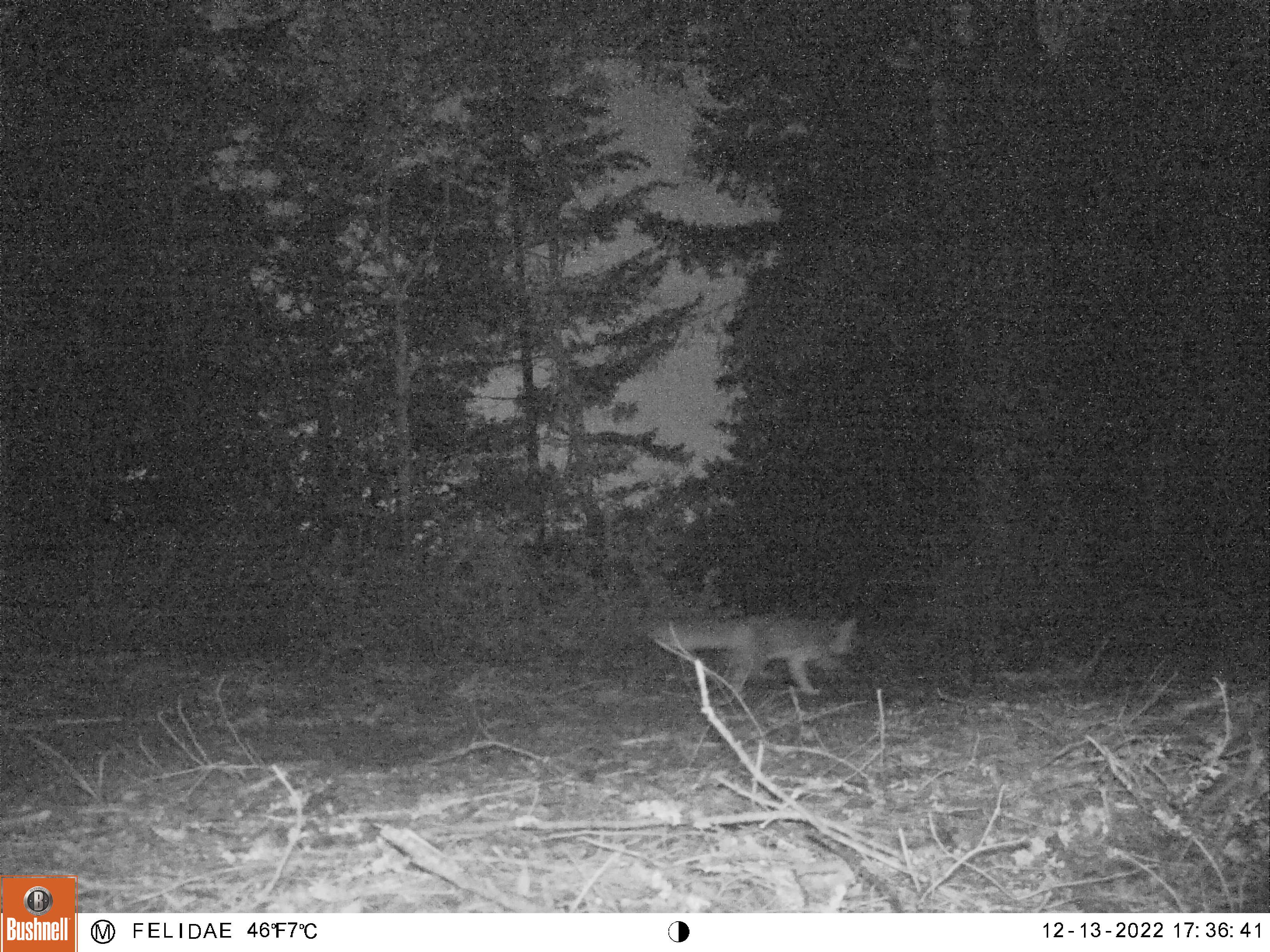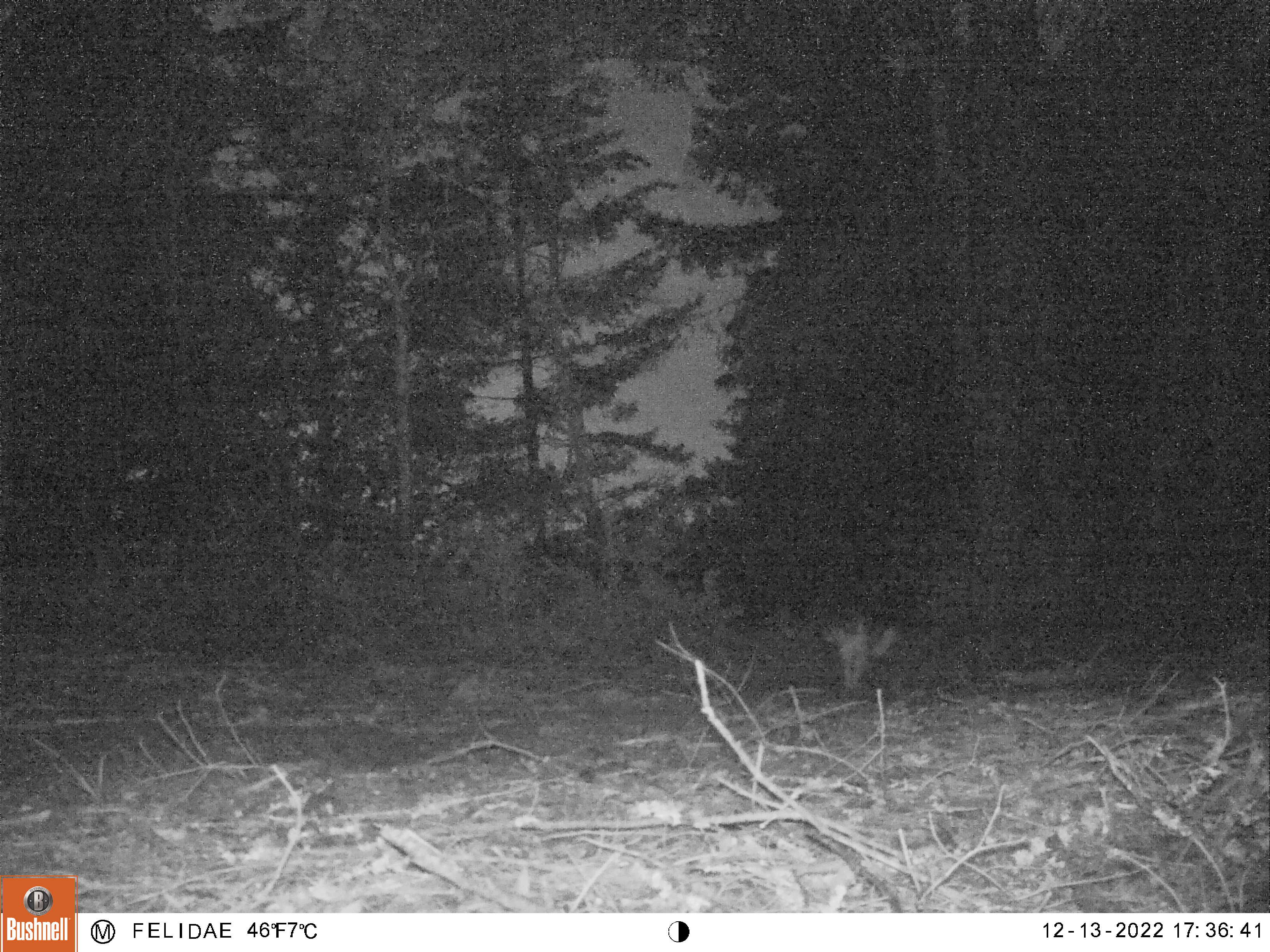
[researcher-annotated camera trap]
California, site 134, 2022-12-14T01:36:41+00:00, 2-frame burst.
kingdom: Animalia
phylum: Chordata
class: Mammalia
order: Carnivora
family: Canidae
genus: Urocyon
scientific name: Urocyon cinereoargenteus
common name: gray fox